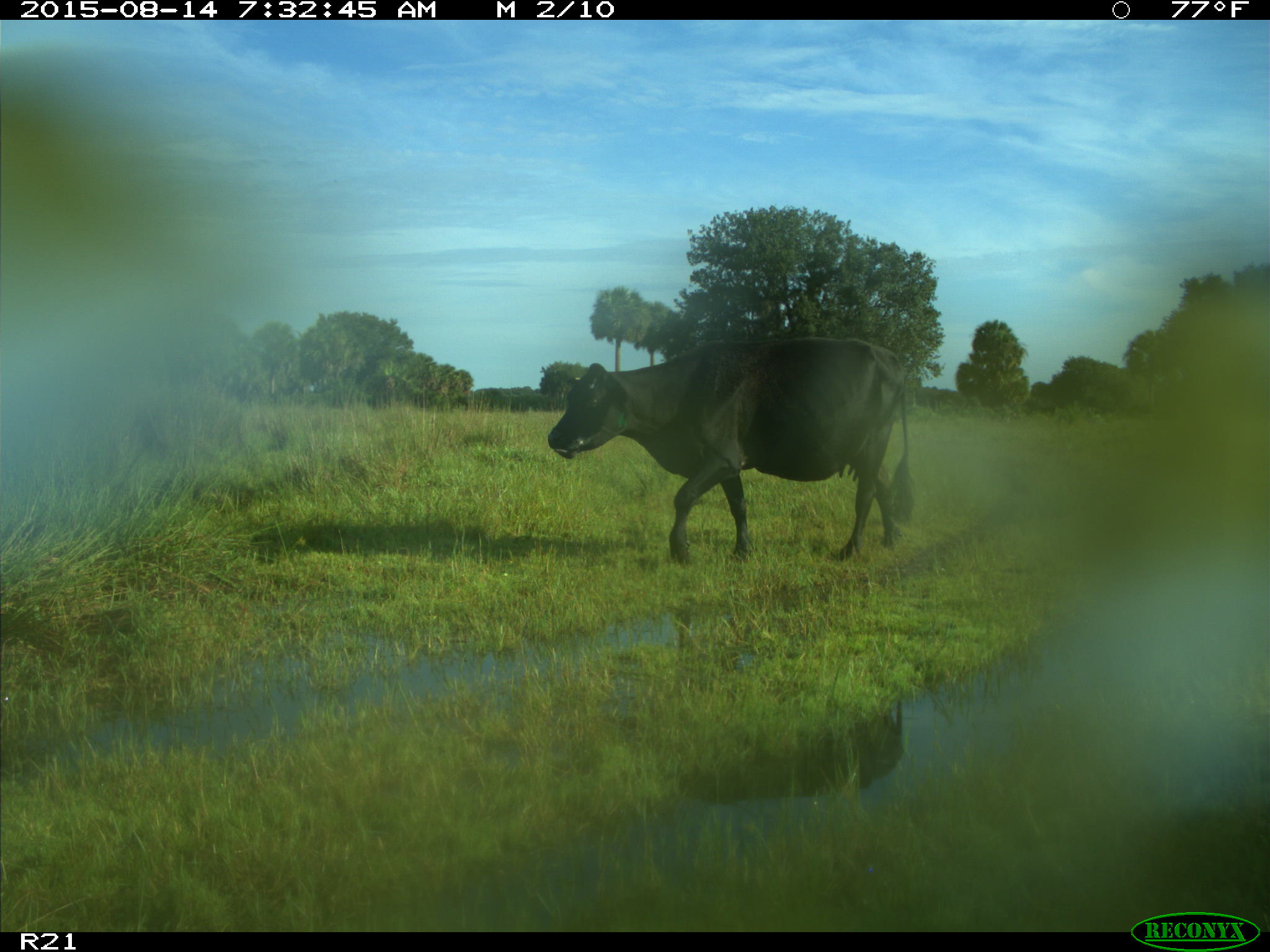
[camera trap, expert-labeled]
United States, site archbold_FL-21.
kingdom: Animalia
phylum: Chordata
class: Mammalia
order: Artiodactyla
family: Bovidae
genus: Bos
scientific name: Bos taurus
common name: domestic cow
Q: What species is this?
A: Bos taurus (domestic cow).